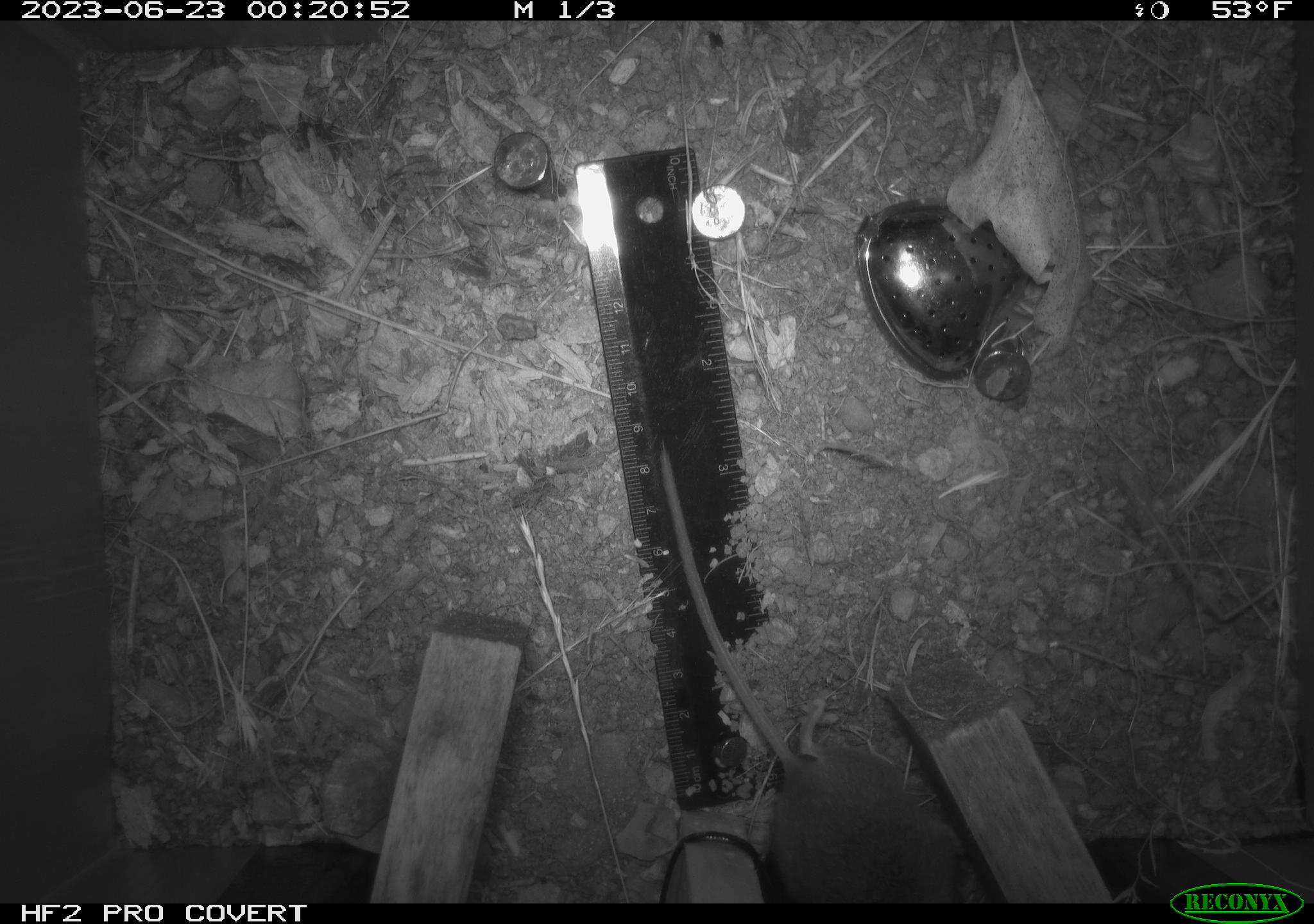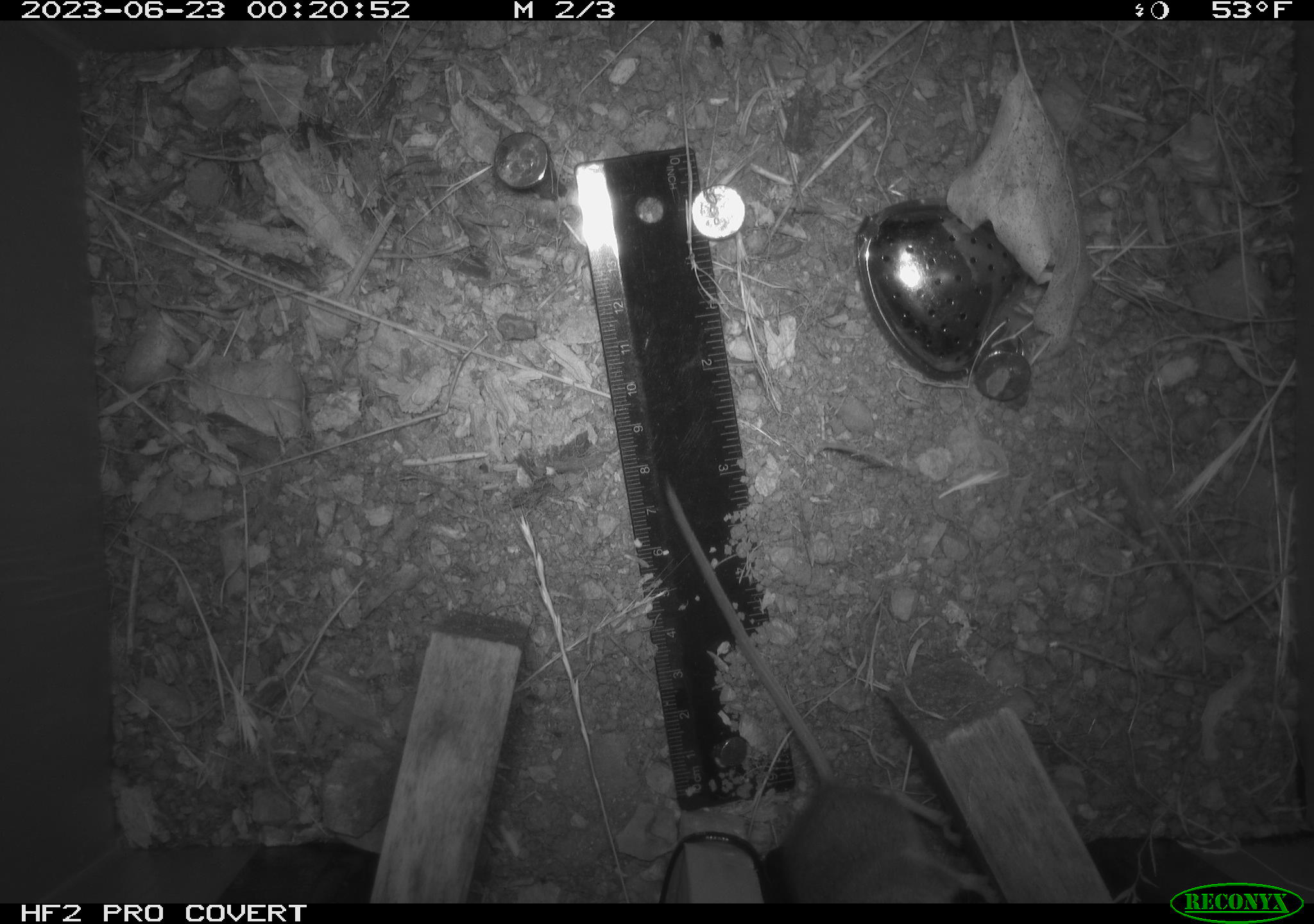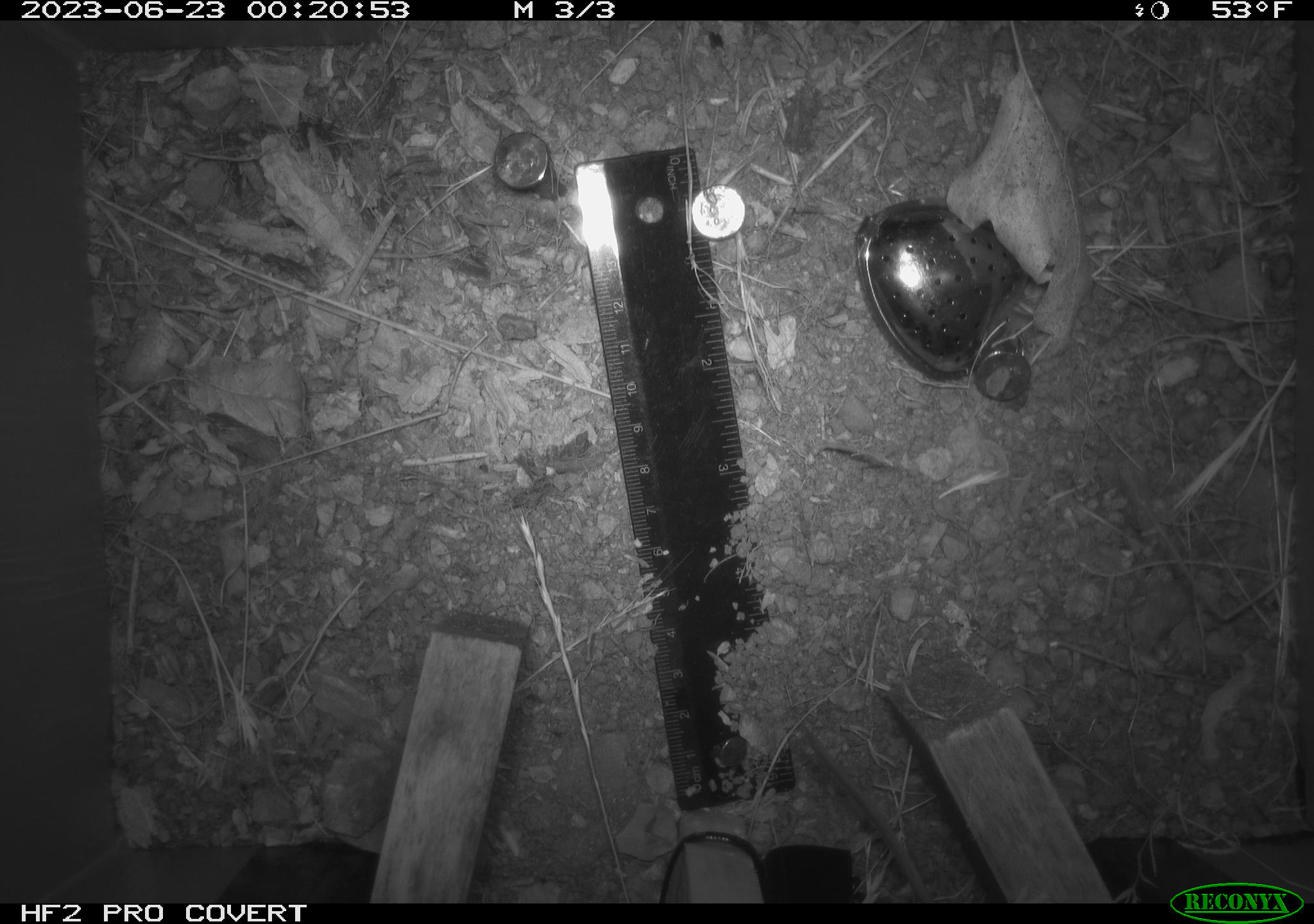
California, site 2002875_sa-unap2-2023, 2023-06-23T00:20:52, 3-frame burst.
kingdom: Animalia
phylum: Chordata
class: Mammalia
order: Rodentia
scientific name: Rodentia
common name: mouse species